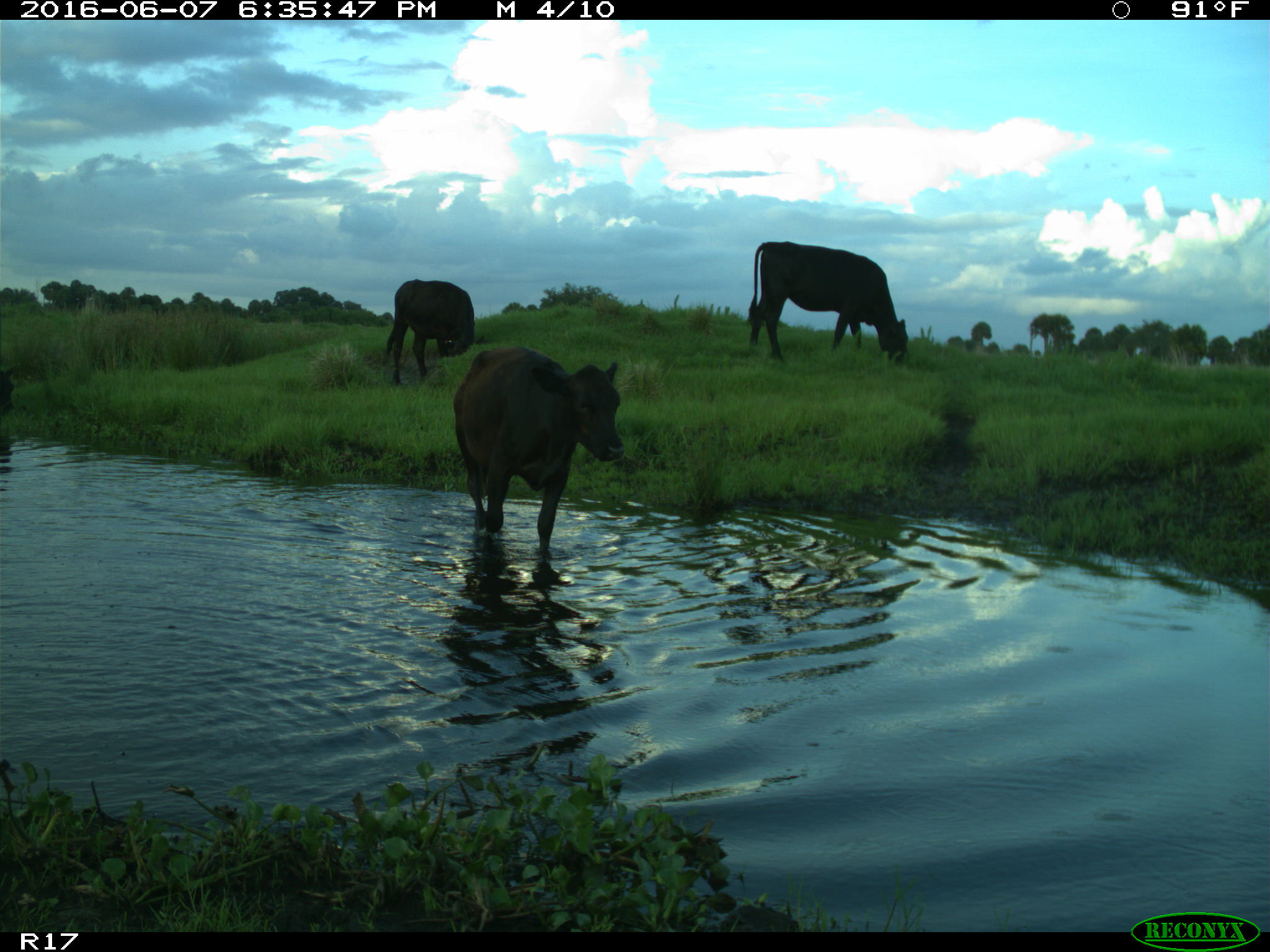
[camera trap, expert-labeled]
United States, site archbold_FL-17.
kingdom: Animalia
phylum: Chordata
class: Mammalia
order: Artiodactyla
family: Bovidae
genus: Bos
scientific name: Bos taurus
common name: domestic cow